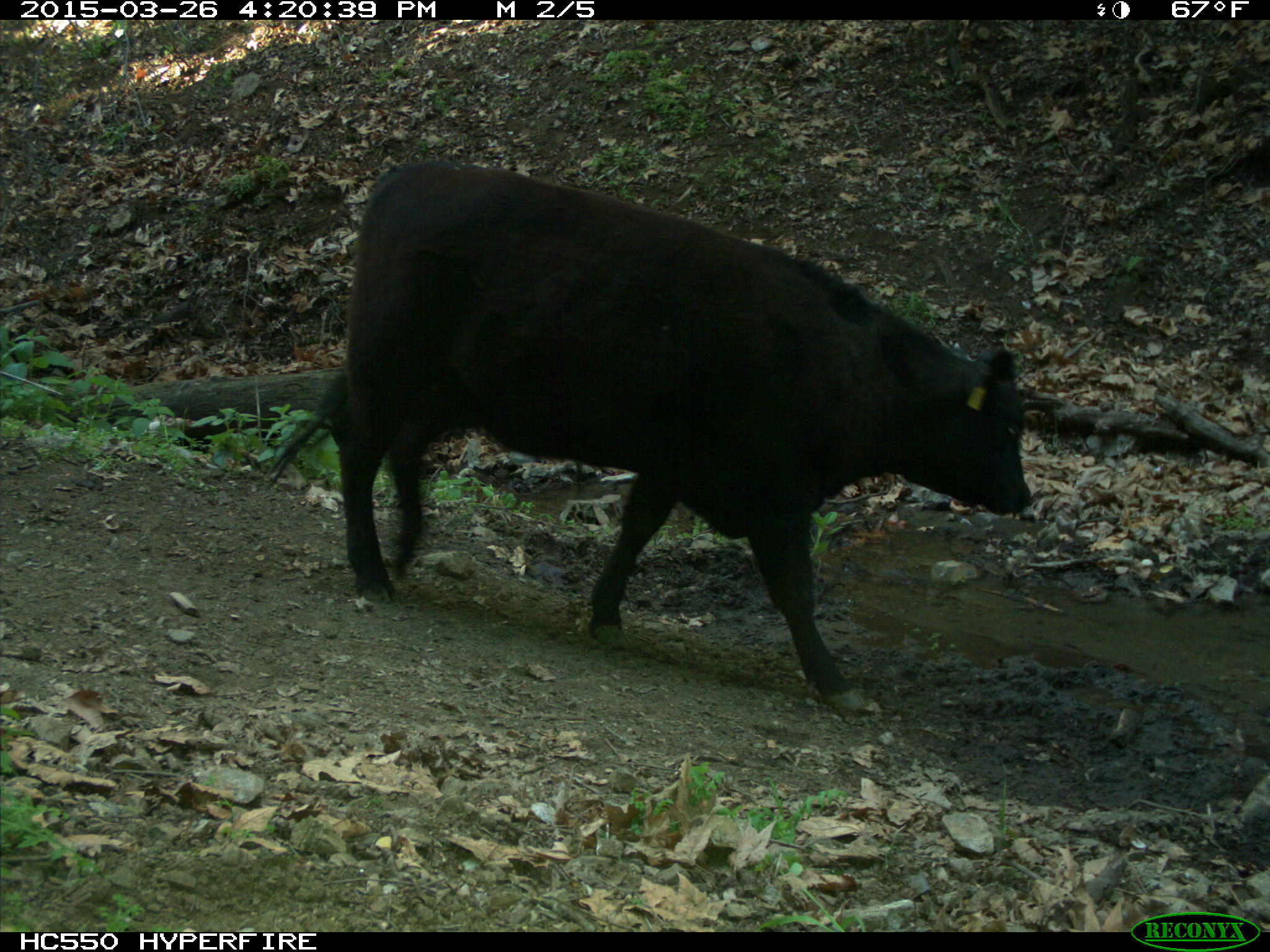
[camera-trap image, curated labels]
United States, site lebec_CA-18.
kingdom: Animalia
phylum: Chordata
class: Mammalia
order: Artiodactyla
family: Bovidae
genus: Bos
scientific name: Bos taurus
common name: domestic cow